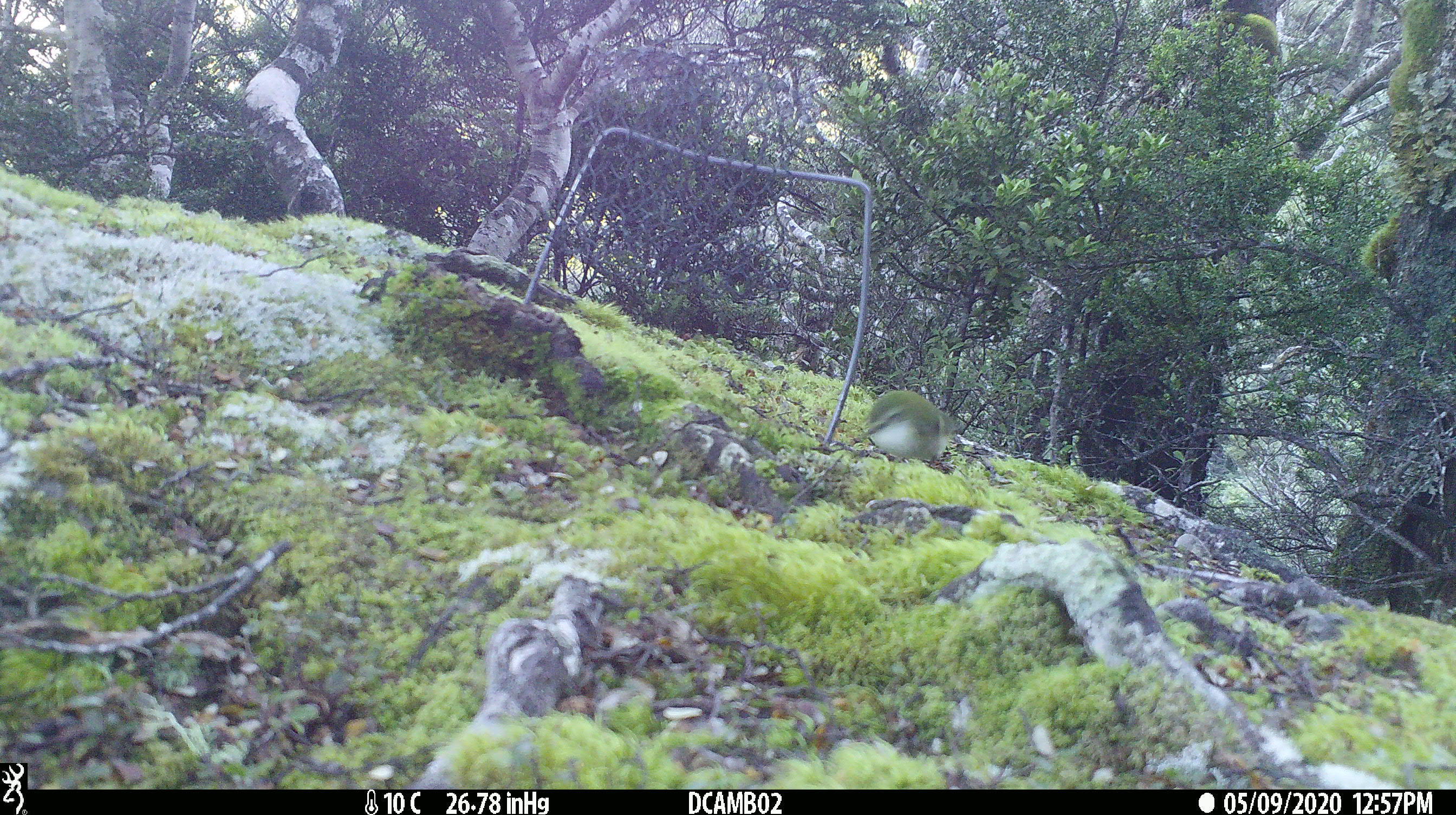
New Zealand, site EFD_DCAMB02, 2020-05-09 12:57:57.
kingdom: Animalia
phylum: Chordata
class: Aves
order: Passeriformes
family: Acanthisittidae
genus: Acanthisitta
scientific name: Acanthisitta chloris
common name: rifleman